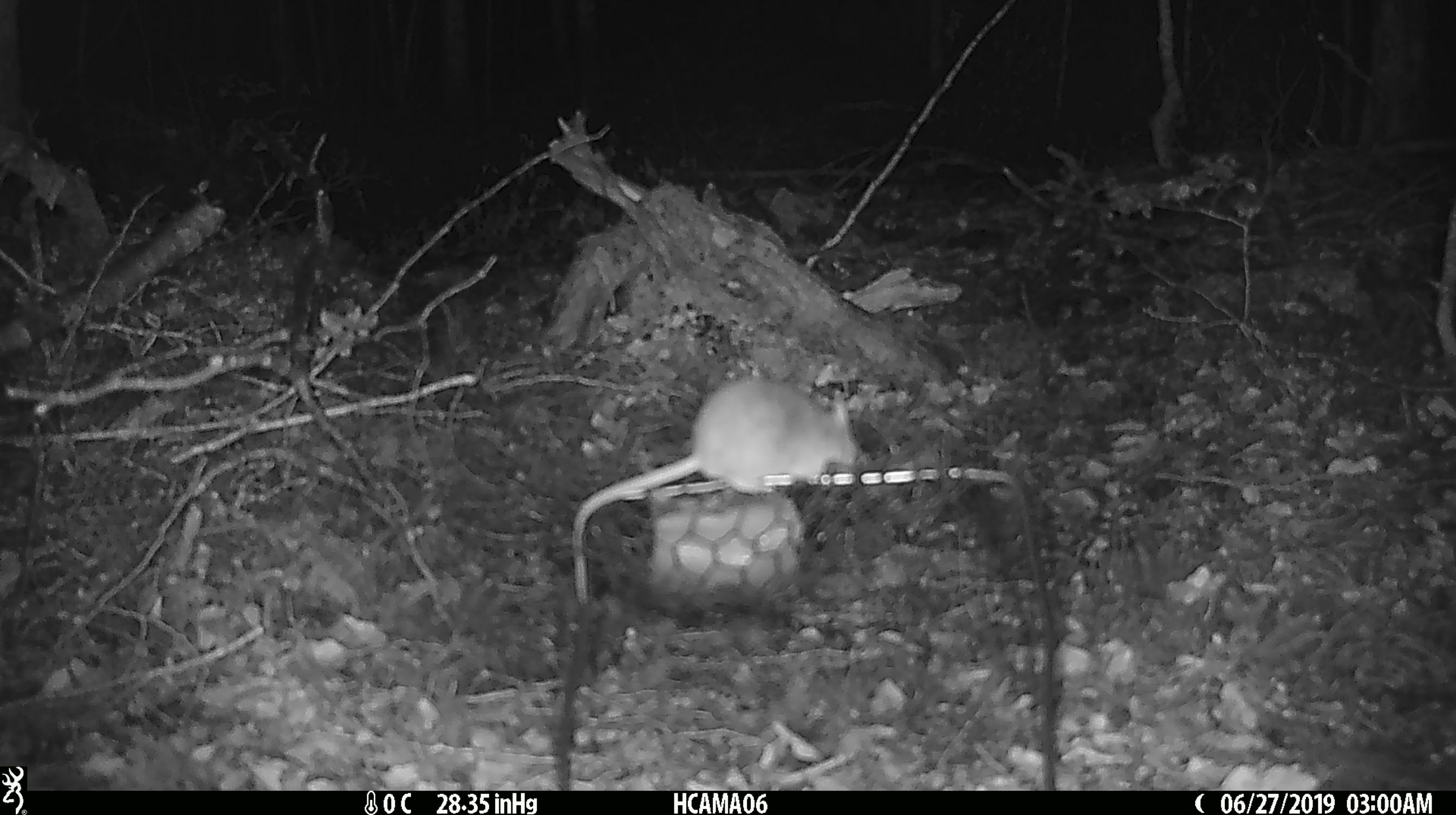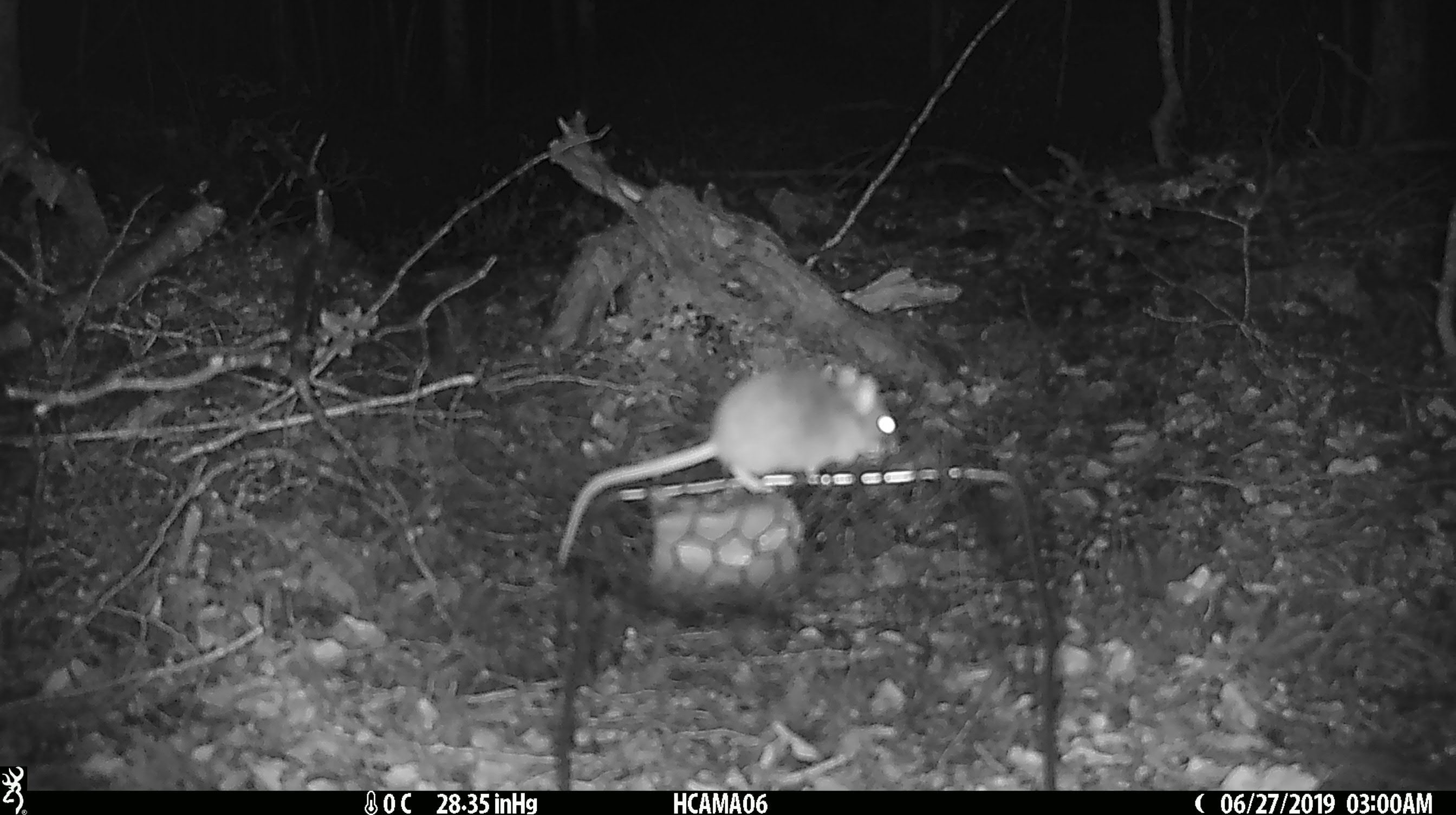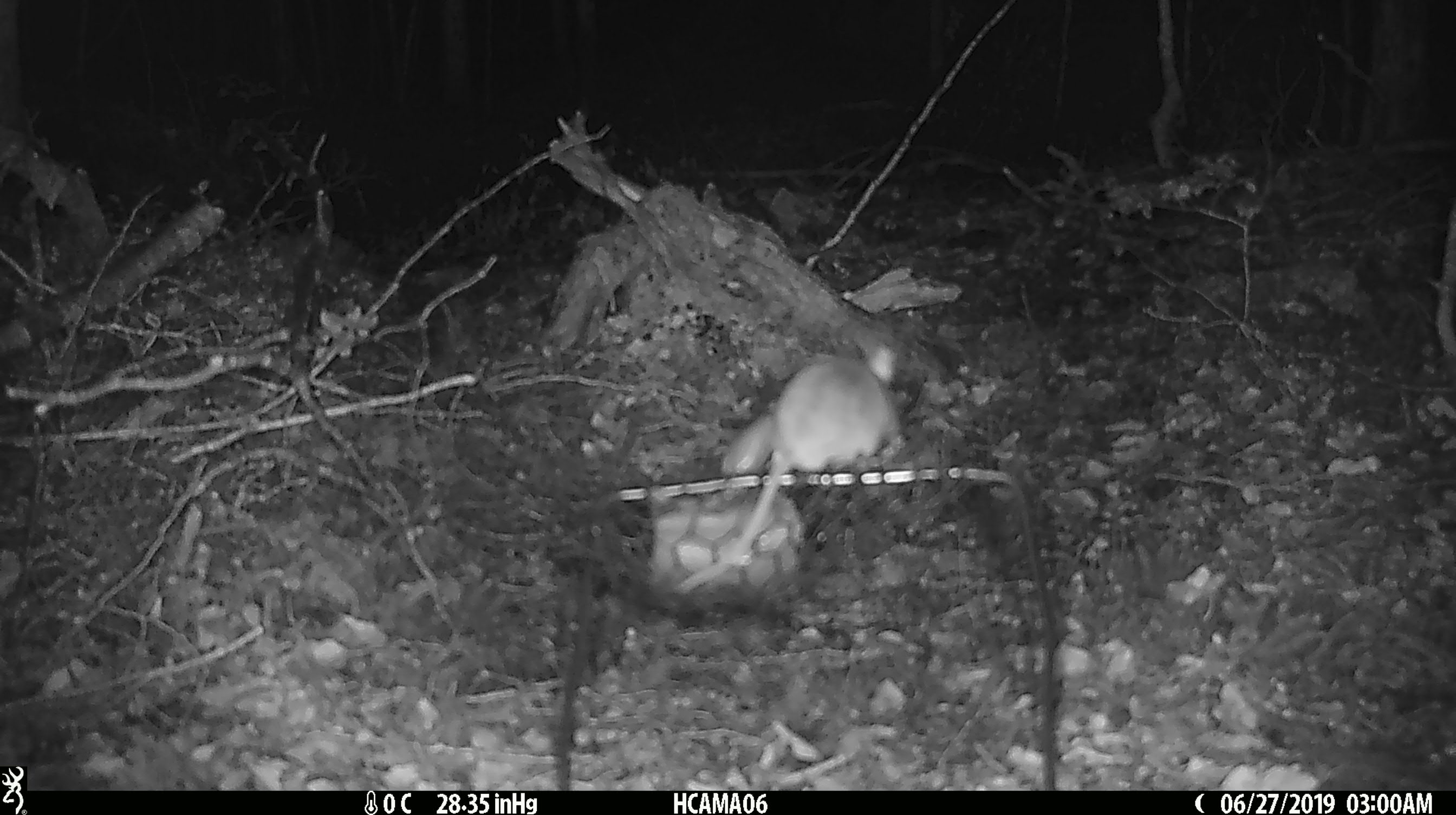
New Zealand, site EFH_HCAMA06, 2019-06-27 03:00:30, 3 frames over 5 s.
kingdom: Animalia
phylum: Chordata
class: Mammalia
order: Rodentia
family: Muridae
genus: Mus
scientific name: Mus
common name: mouse